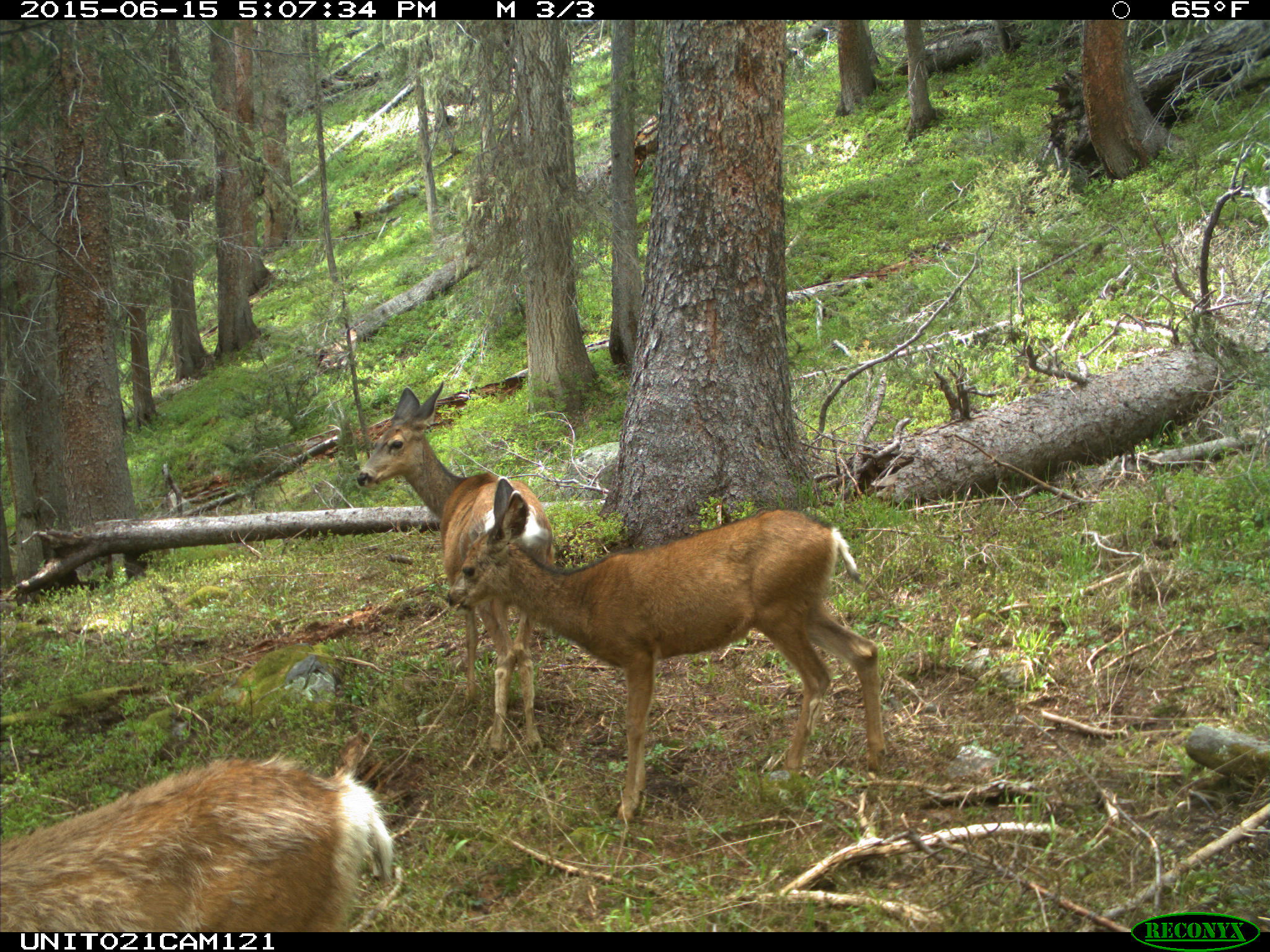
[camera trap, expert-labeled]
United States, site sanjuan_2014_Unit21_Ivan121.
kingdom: Animalia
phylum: Chordata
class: Mammalia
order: Artiodactyla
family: Cervidae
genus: Odocoileus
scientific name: Odocoileus hemionus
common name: mule deer